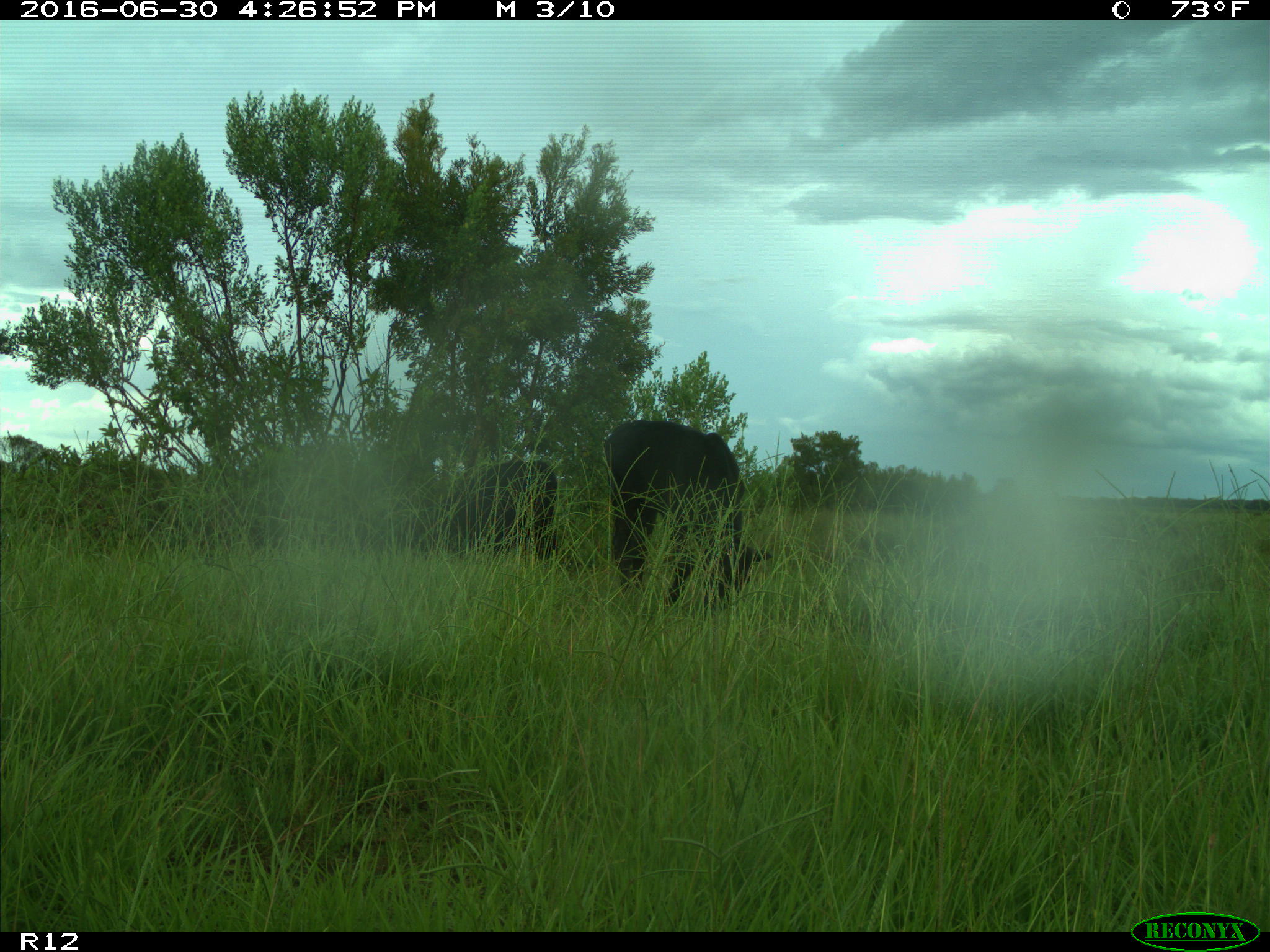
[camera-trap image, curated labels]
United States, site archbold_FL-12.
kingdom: Animalia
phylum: Chordata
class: Mammalia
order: Artiodactyla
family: Bovidae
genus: Bos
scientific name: Bos taurus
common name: domestic cow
Bos taurus (domestic cow).